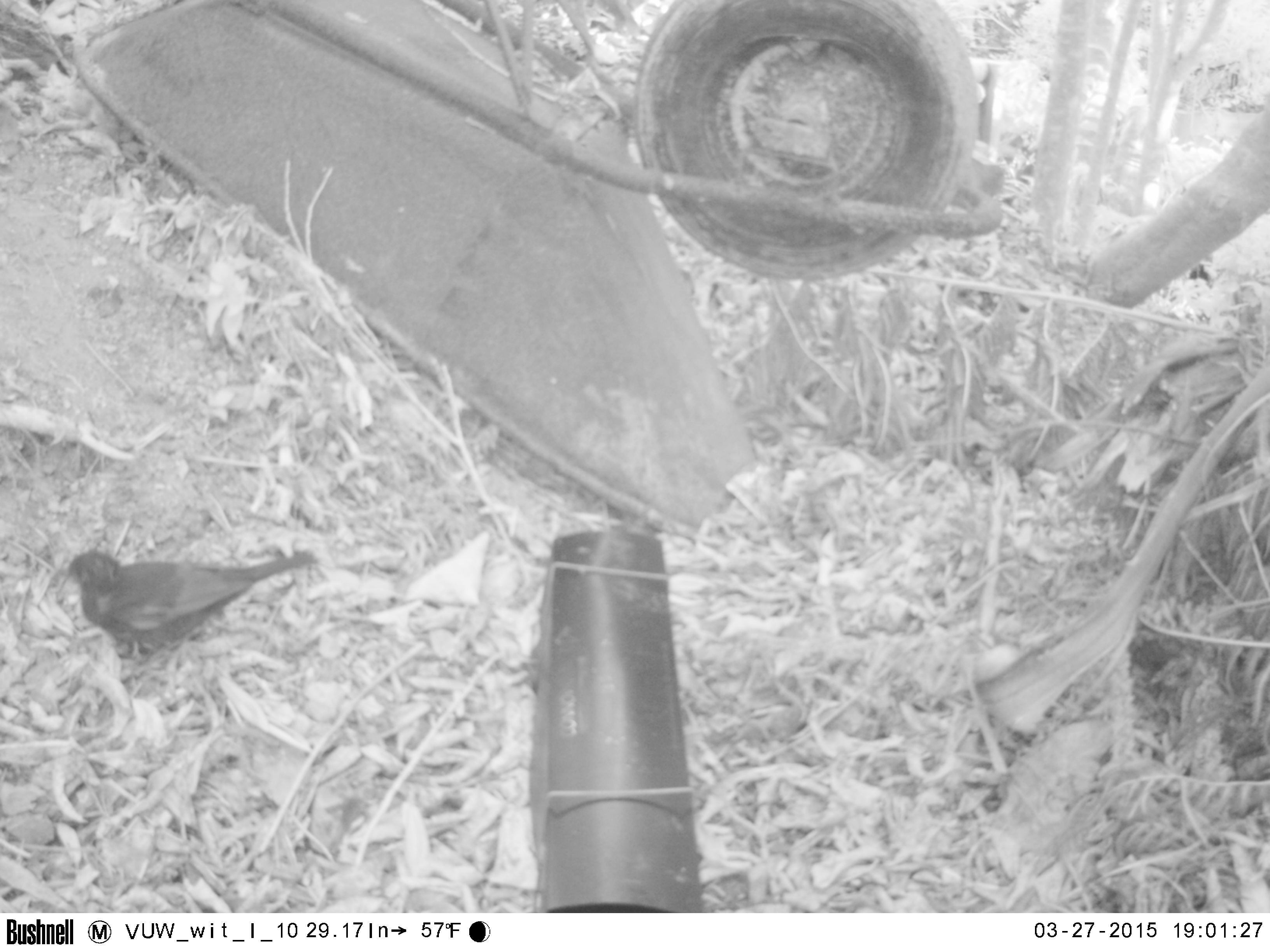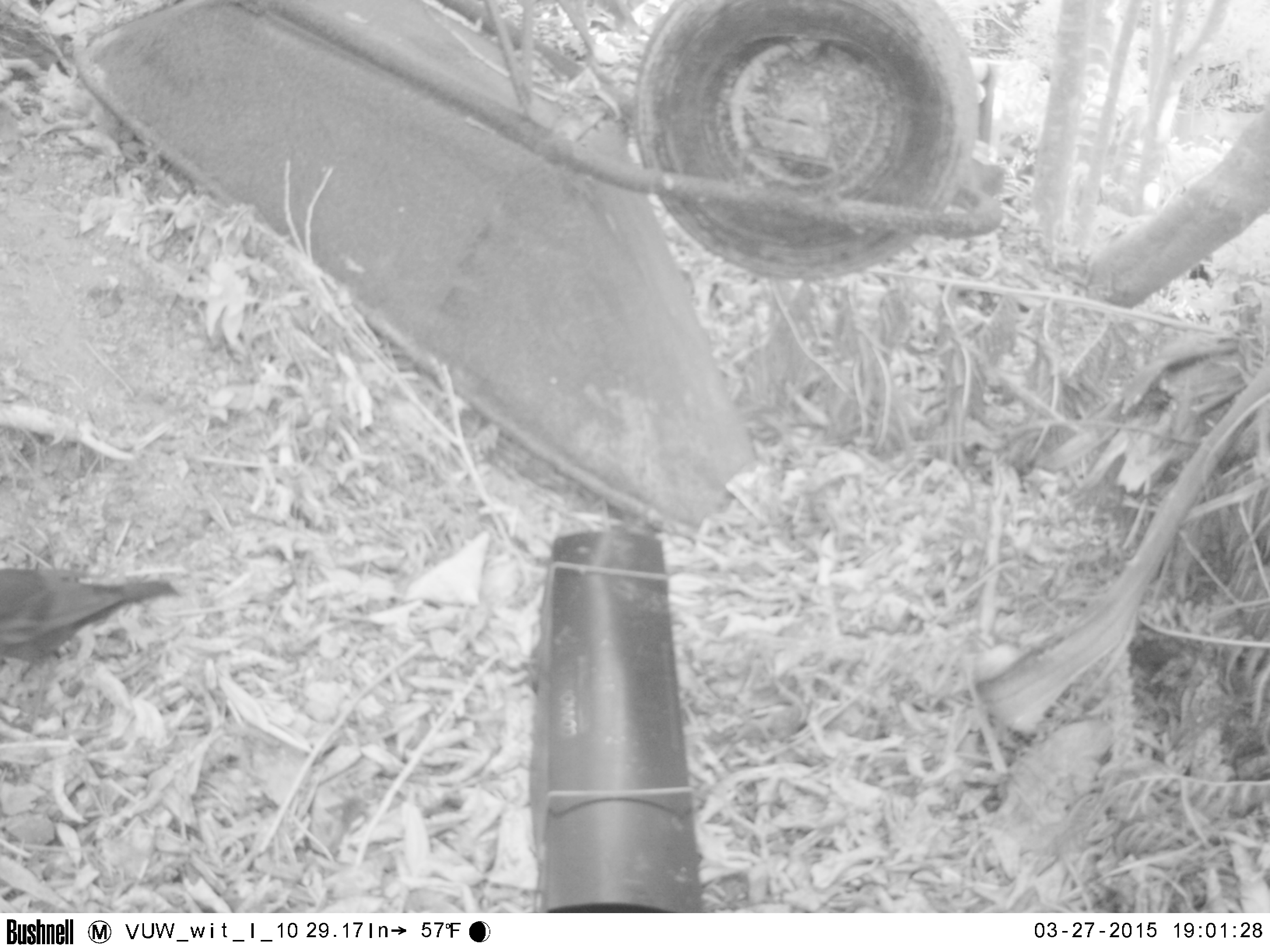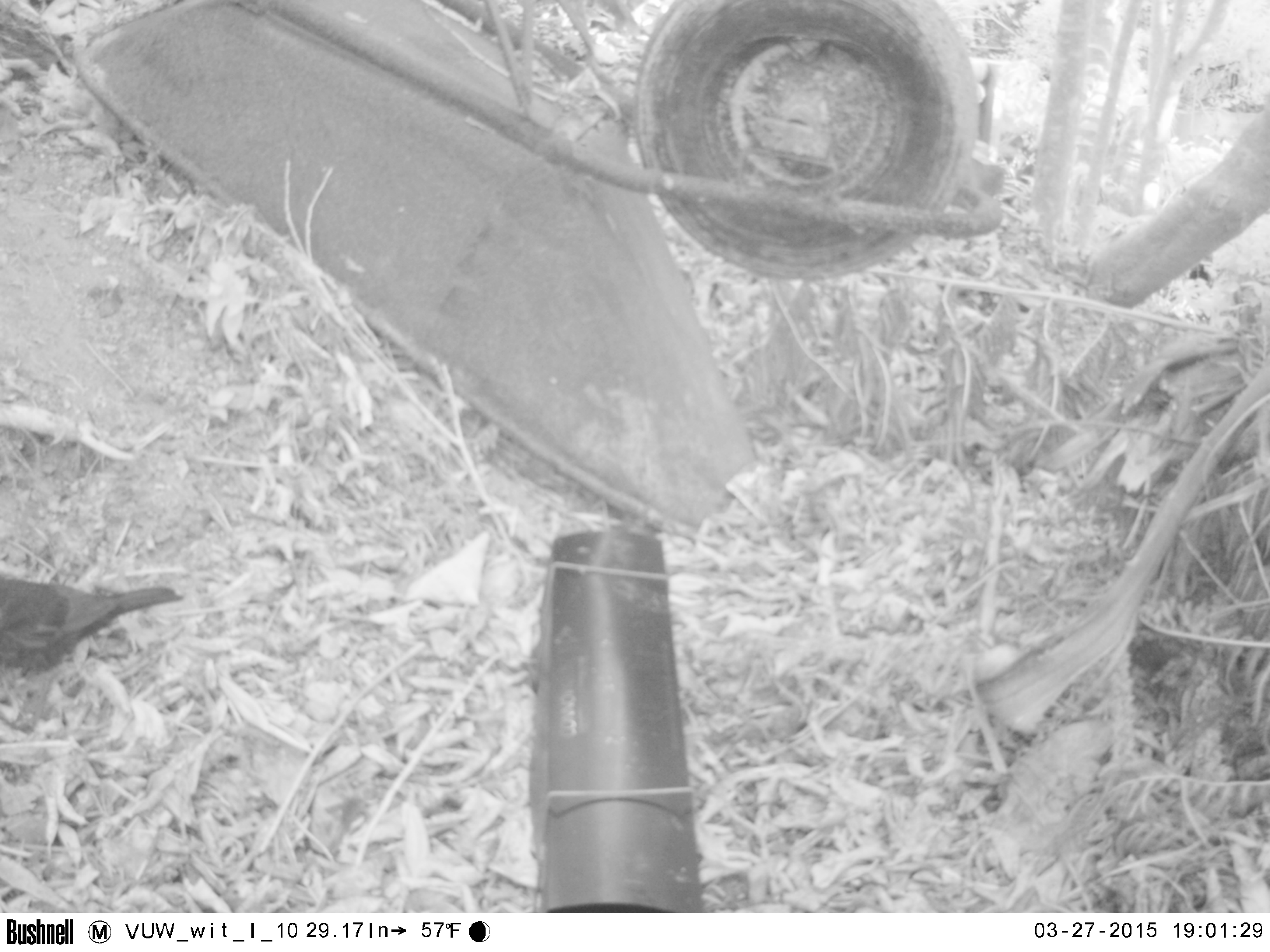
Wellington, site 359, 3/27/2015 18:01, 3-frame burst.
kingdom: Animalia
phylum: Chordata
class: Aves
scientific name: Aves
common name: bird